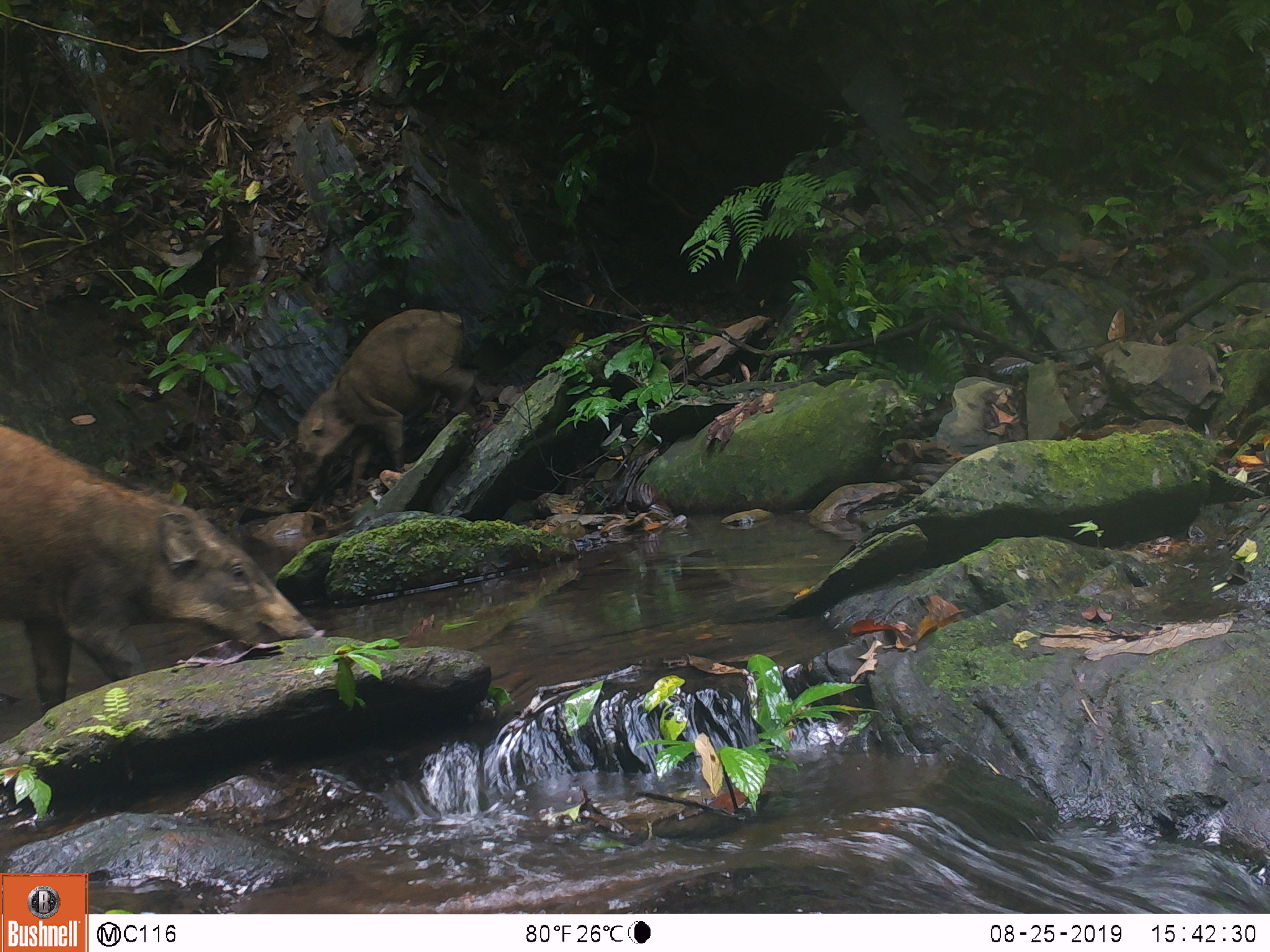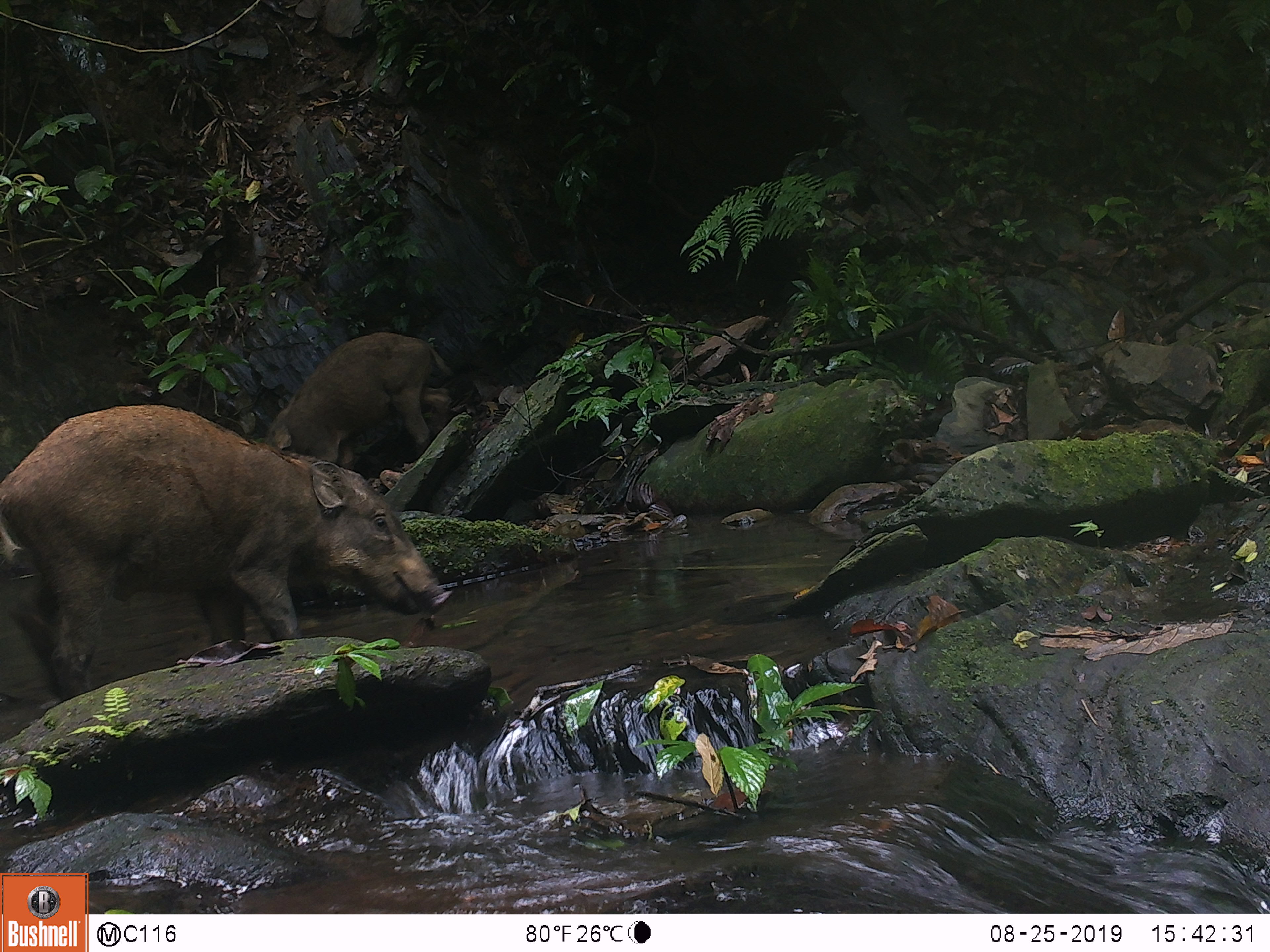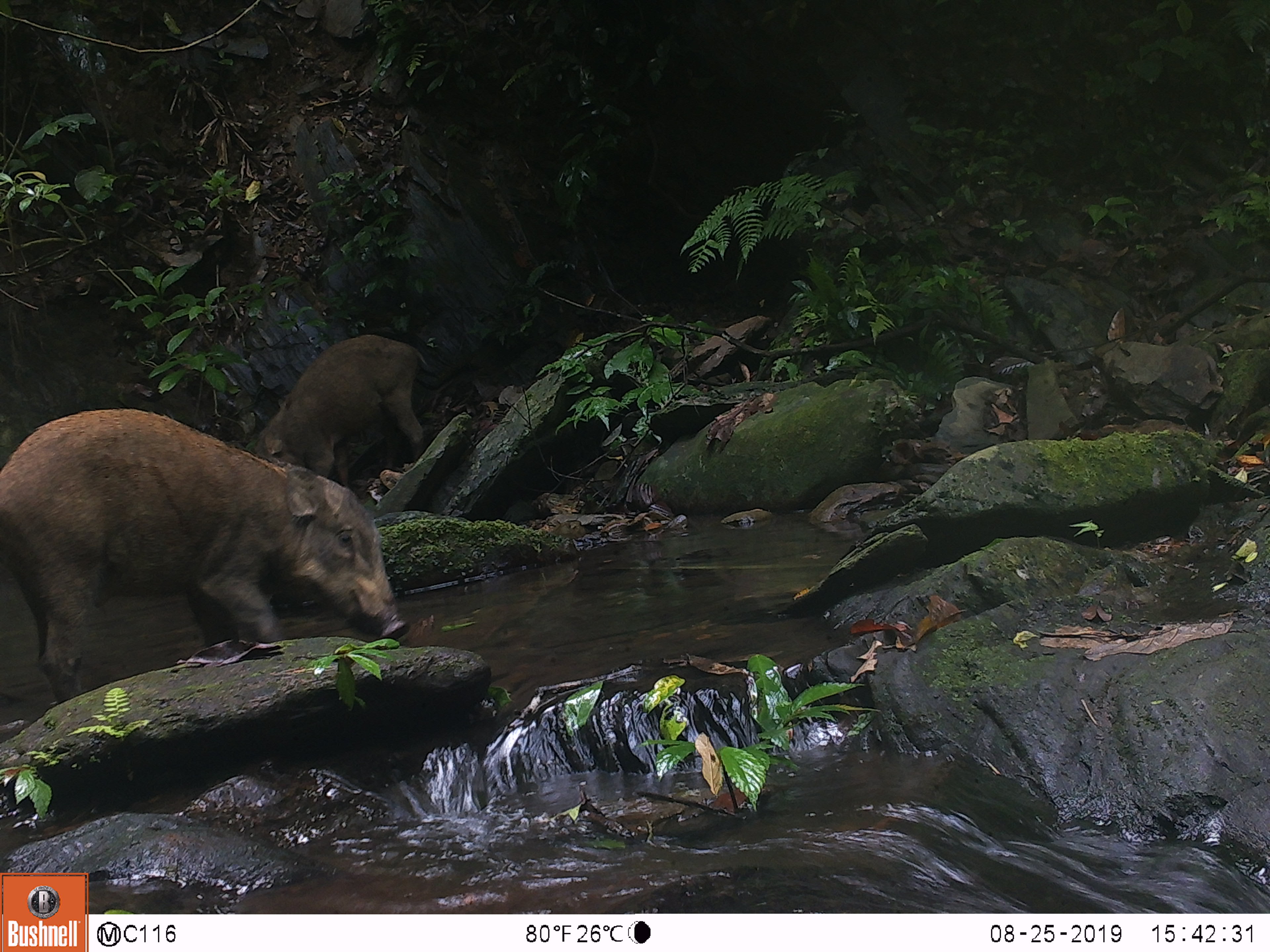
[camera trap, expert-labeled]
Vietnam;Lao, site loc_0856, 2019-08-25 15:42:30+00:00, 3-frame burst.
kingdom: Animalia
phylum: Chordata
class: Mammalia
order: Artiodactyla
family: Suidae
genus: Sus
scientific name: Sus scrofa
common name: eurasian wild pig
Eurasian wild pig (Sus scrofa). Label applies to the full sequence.